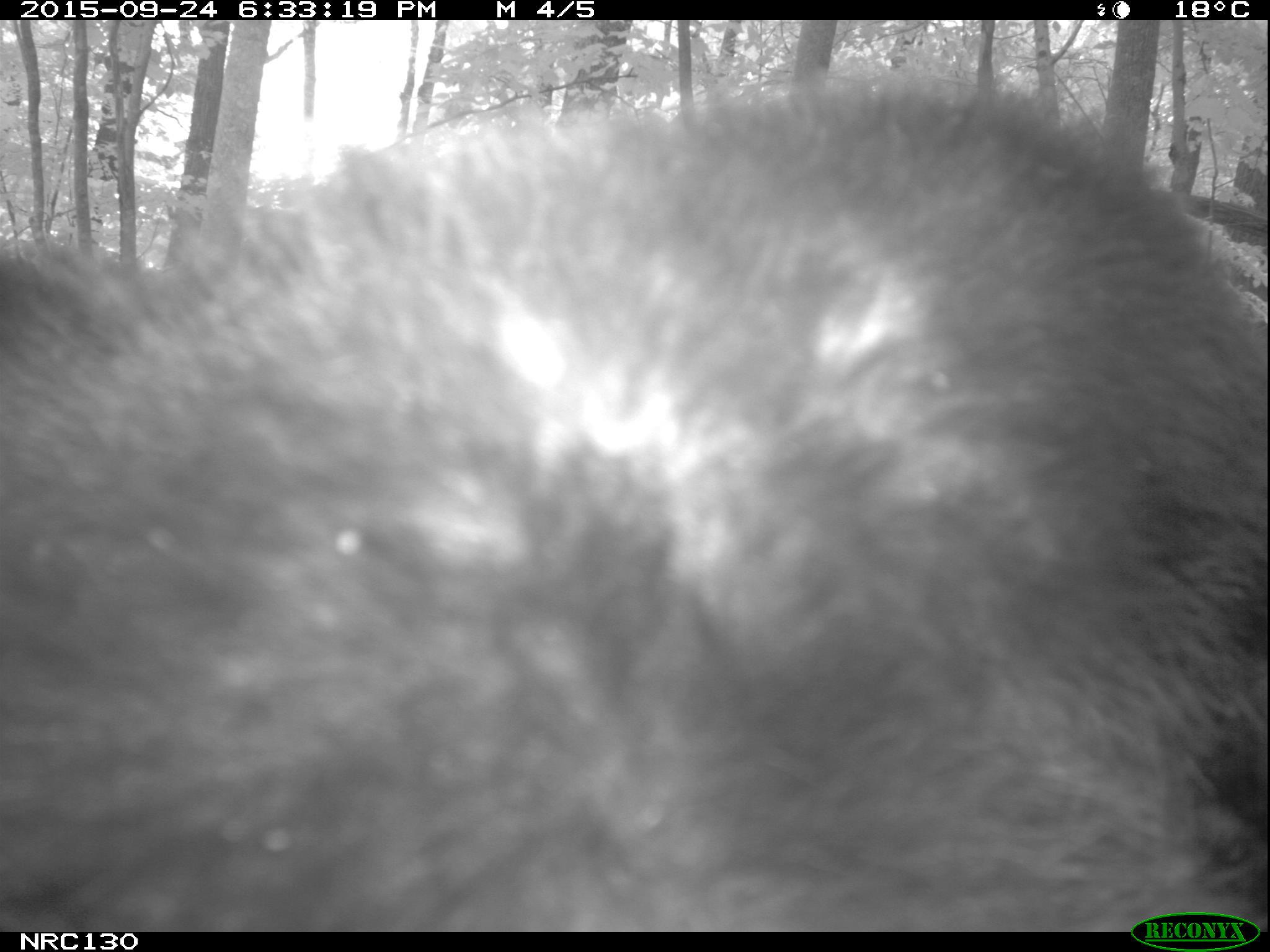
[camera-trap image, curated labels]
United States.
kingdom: Animalia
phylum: Chordata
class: Mammalia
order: Carnivora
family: Ursidae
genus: Ursus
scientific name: Ursus americanus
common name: american black bear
American Black Bear (Ursus americanus).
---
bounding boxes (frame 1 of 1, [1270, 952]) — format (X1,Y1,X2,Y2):
American Black Bear: (1,63,1269,932)